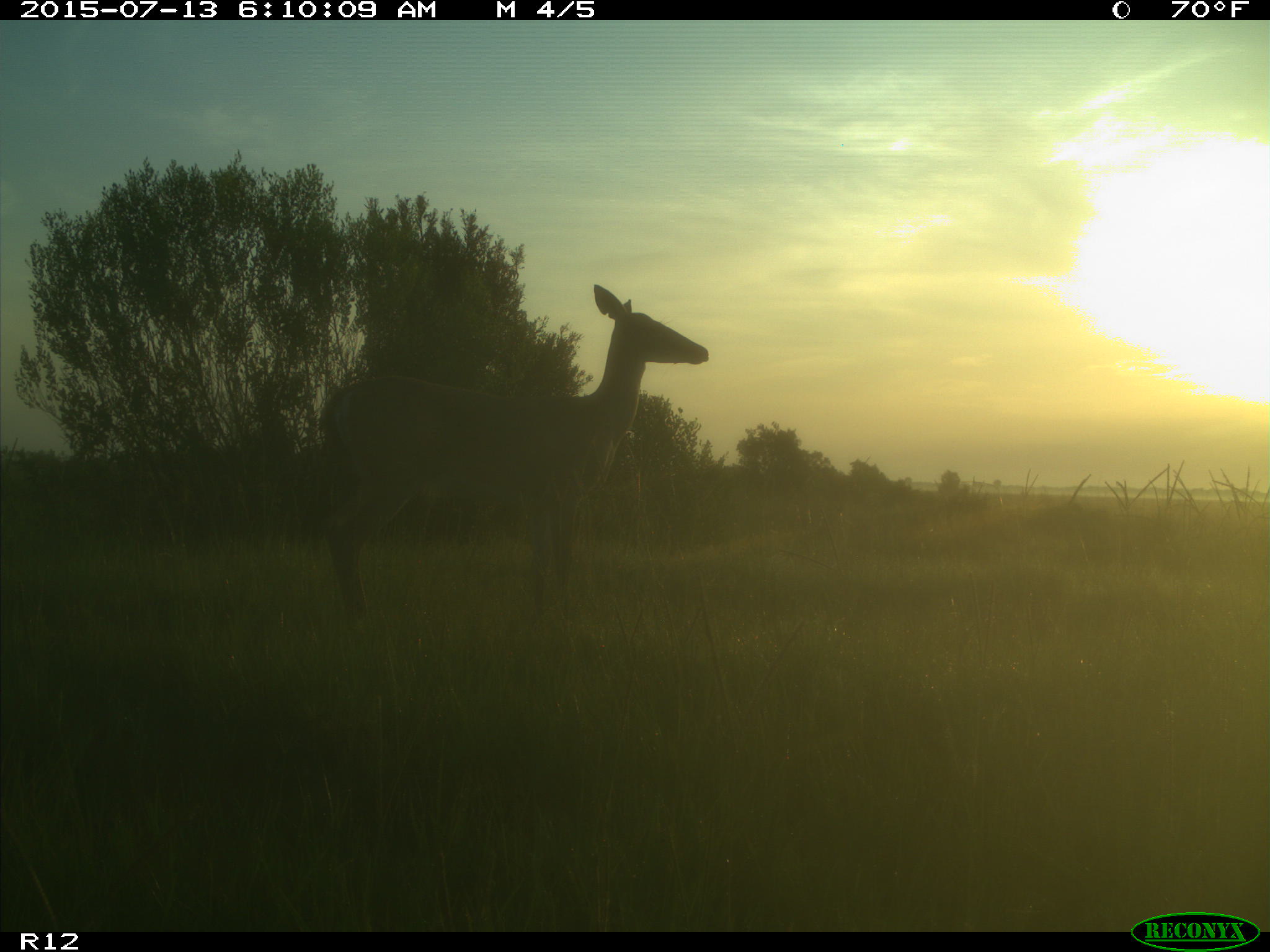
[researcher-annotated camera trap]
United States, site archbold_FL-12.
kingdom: Animalia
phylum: Chordata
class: Mammalia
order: Artiodactyla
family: Cervidae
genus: Odocoileus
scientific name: Odocoileus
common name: deer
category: unidentified deer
Unidentified deer (deer) (Odocoileus).